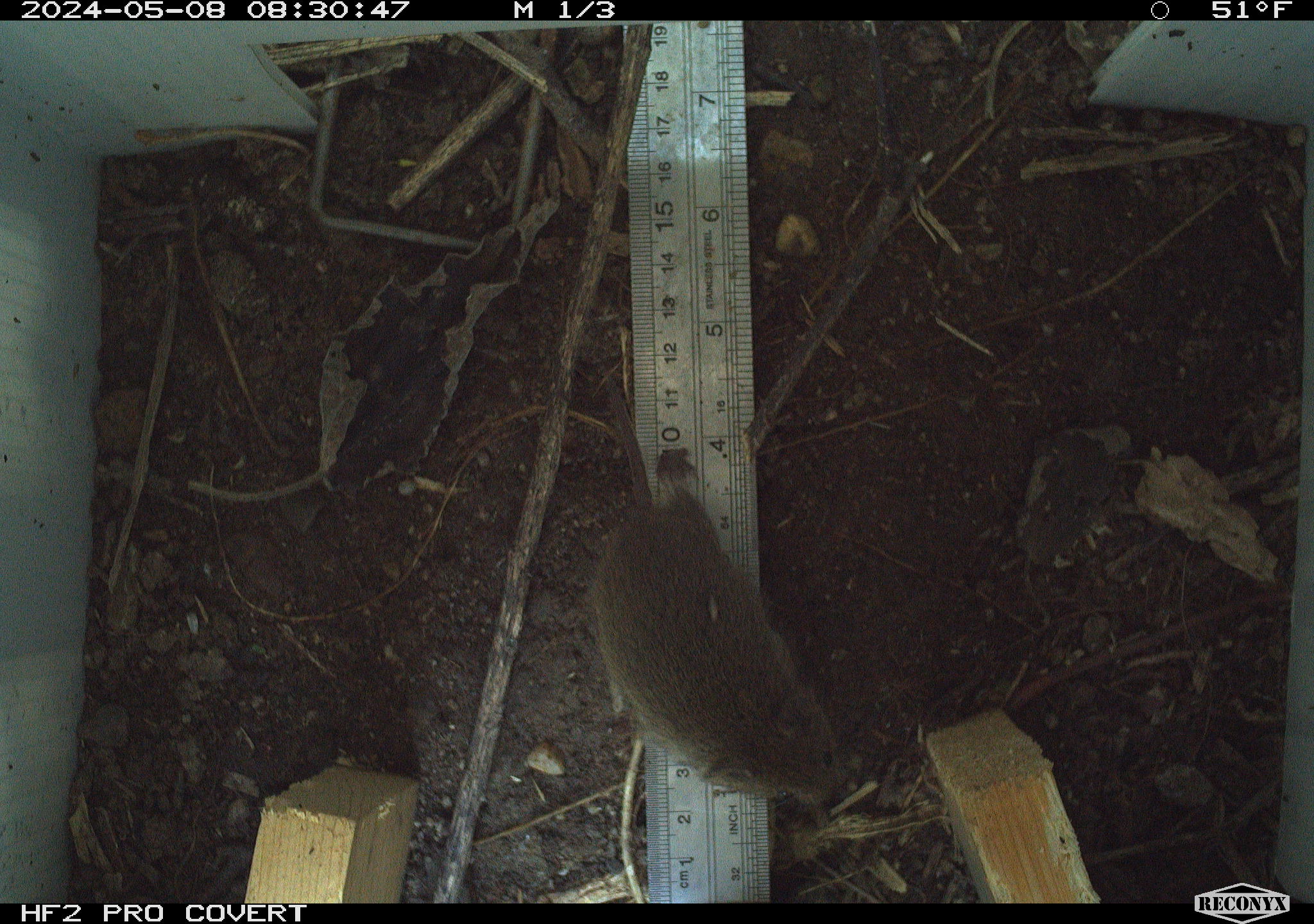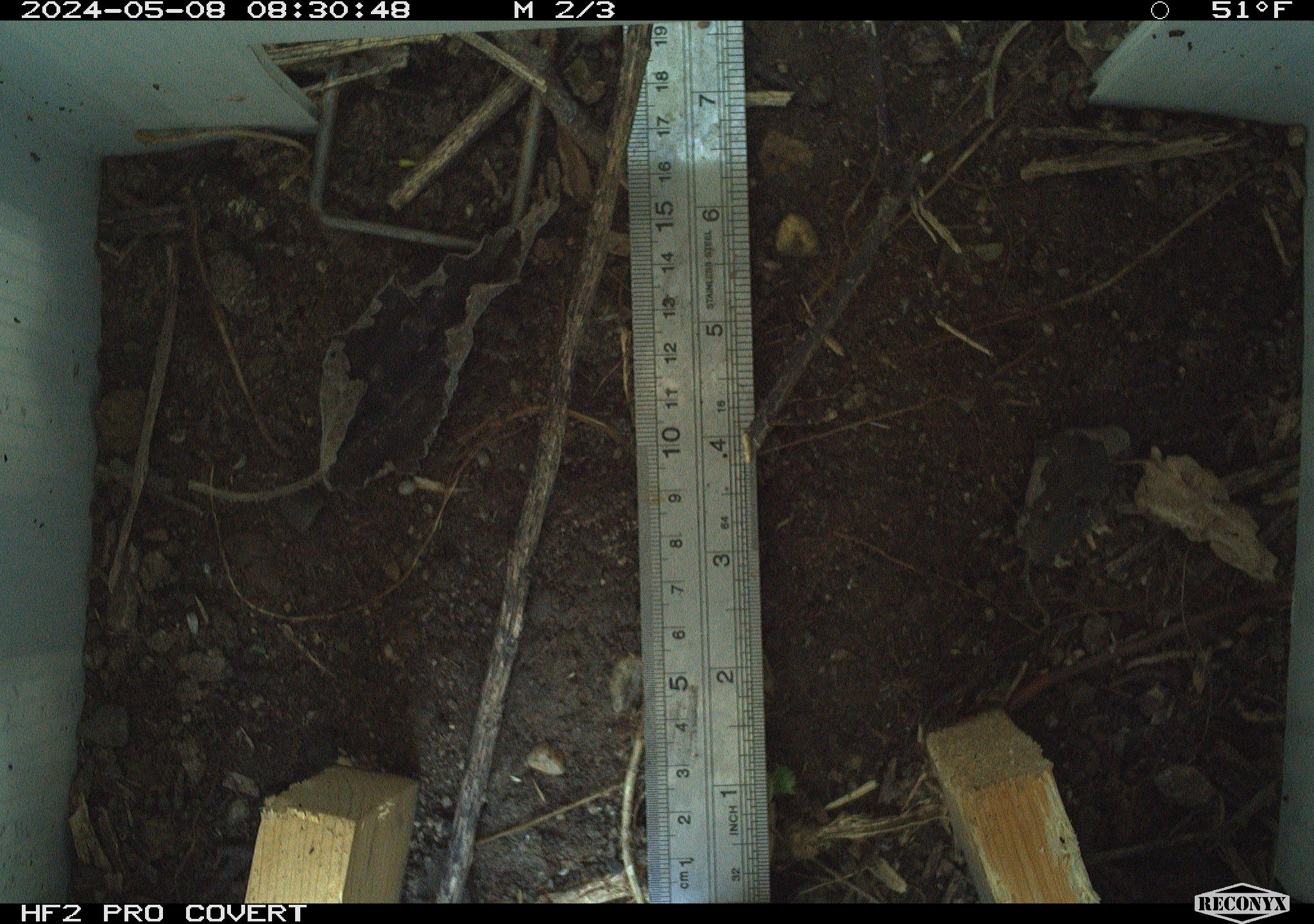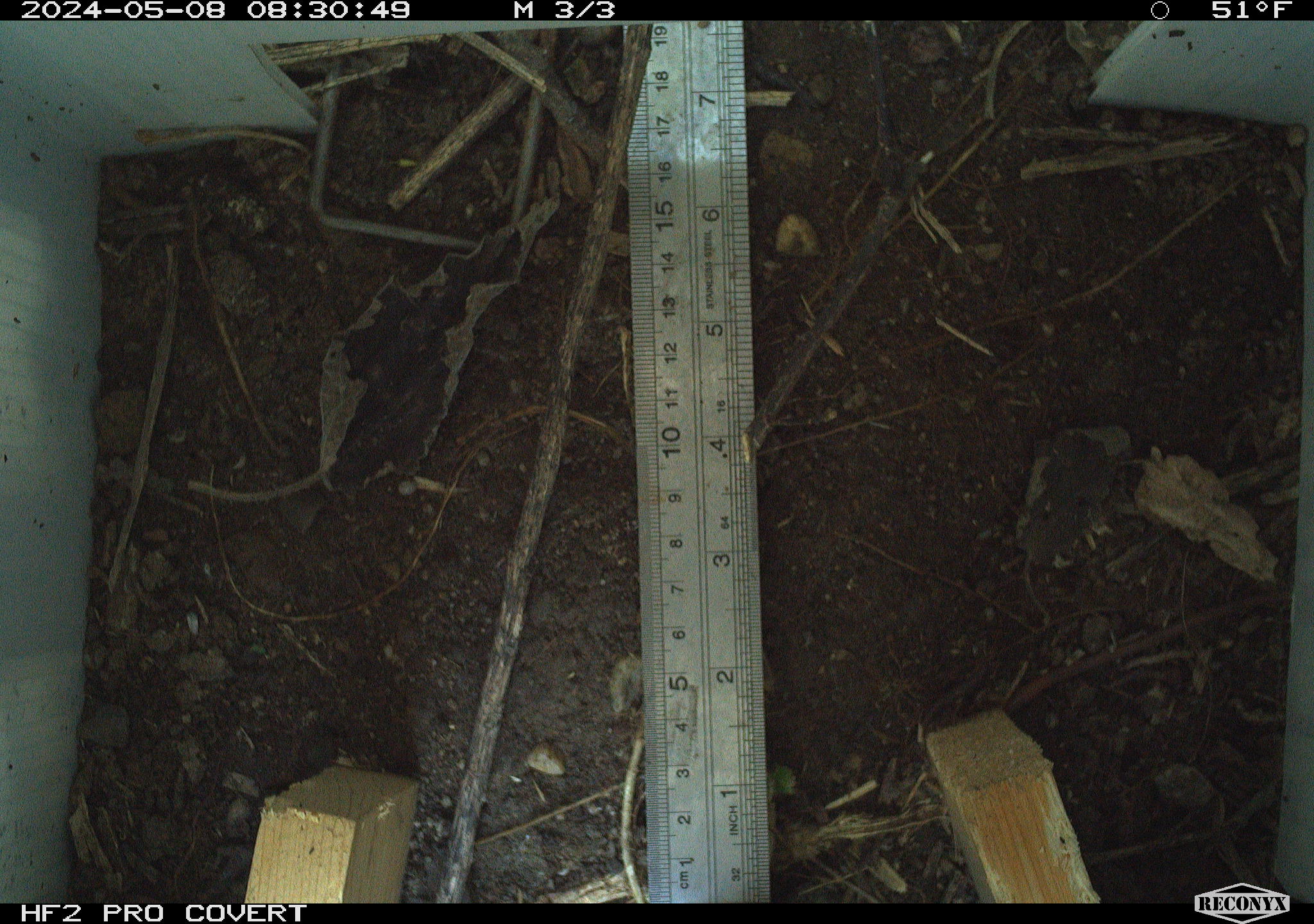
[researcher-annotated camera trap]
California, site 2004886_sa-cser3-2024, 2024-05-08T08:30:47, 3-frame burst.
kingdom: Animalia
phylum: Chordata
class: Mammalia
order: Rodentia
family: Cricetidae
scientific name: Cricetidae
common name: hamsters, voles, lemmings, and allies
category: cricetidae family